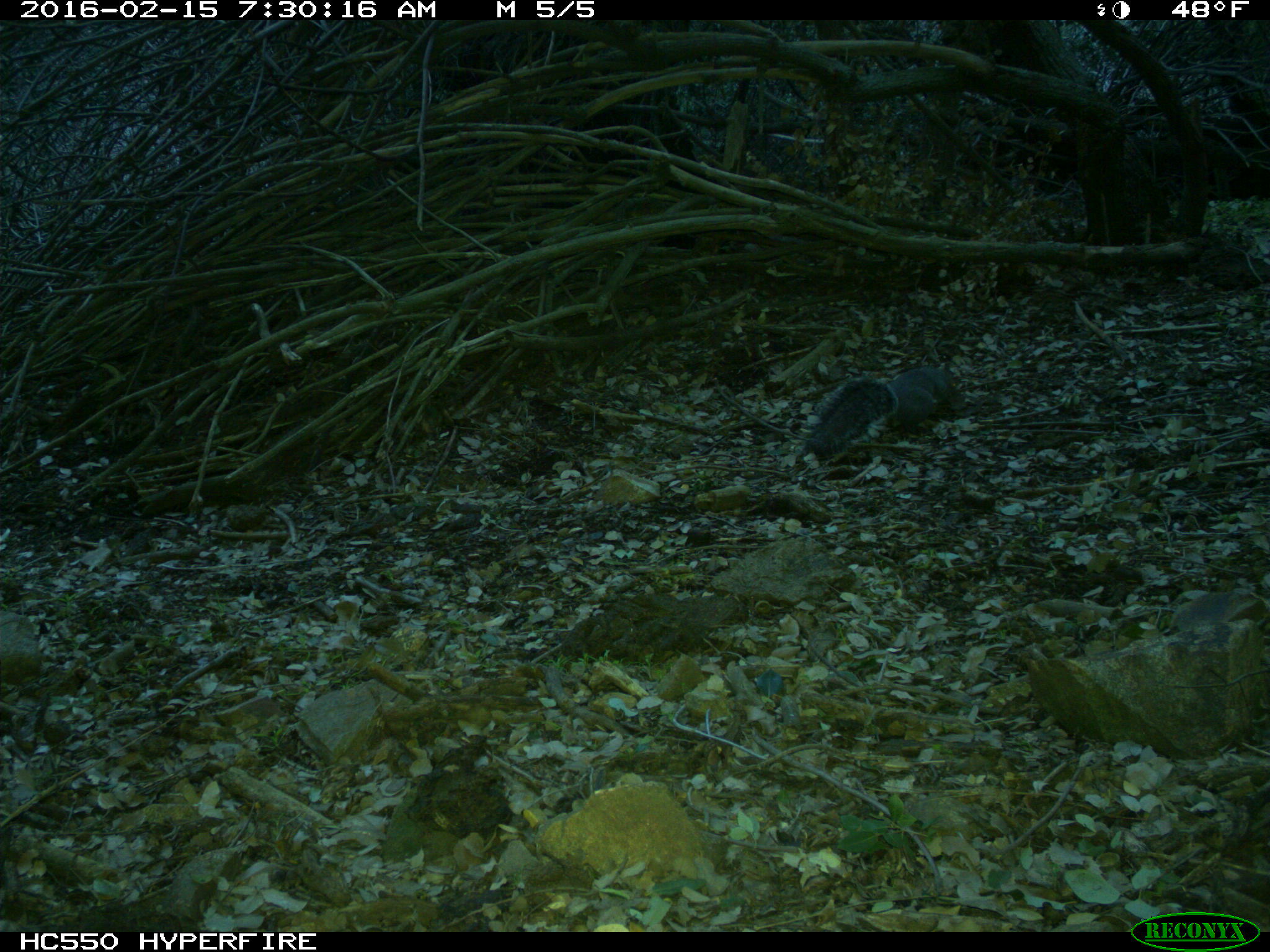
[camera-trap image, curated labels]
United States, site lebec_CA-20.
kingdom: Animalia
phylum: Chordata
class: Mammalia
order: Rodentia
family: Sciuridae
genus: Sciurus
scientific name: Sciurus carolinensis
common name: eastern gray squirrel